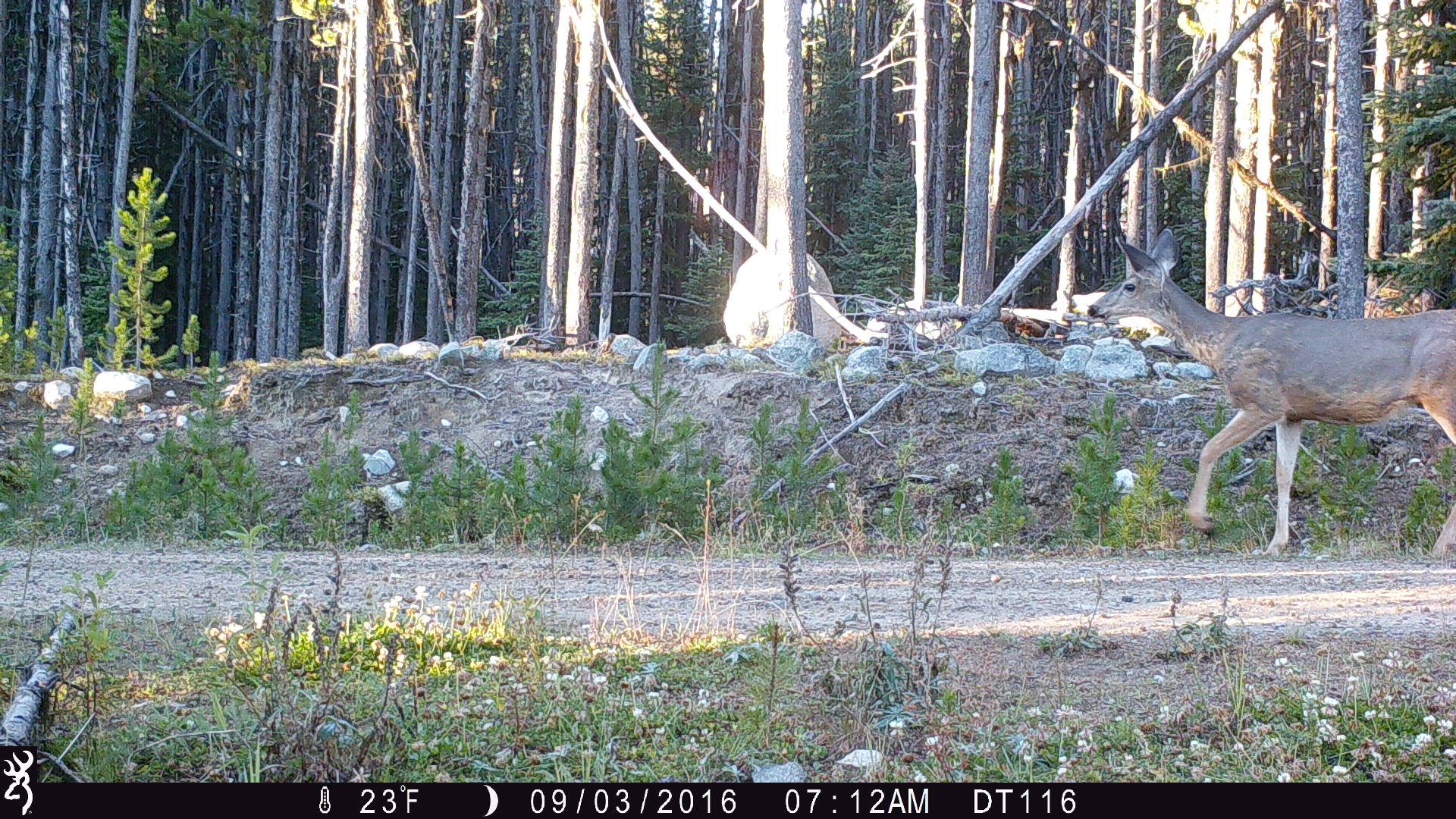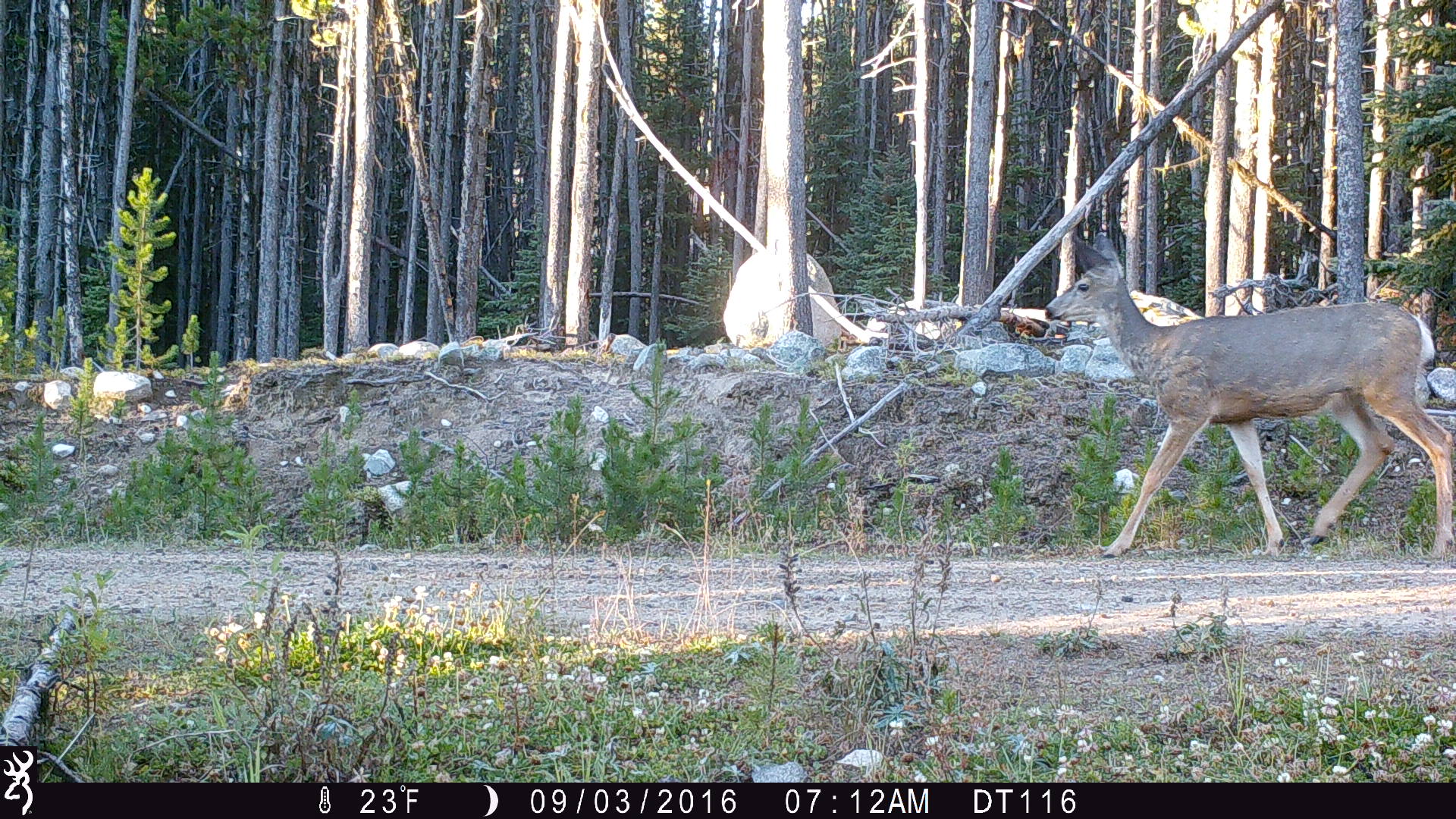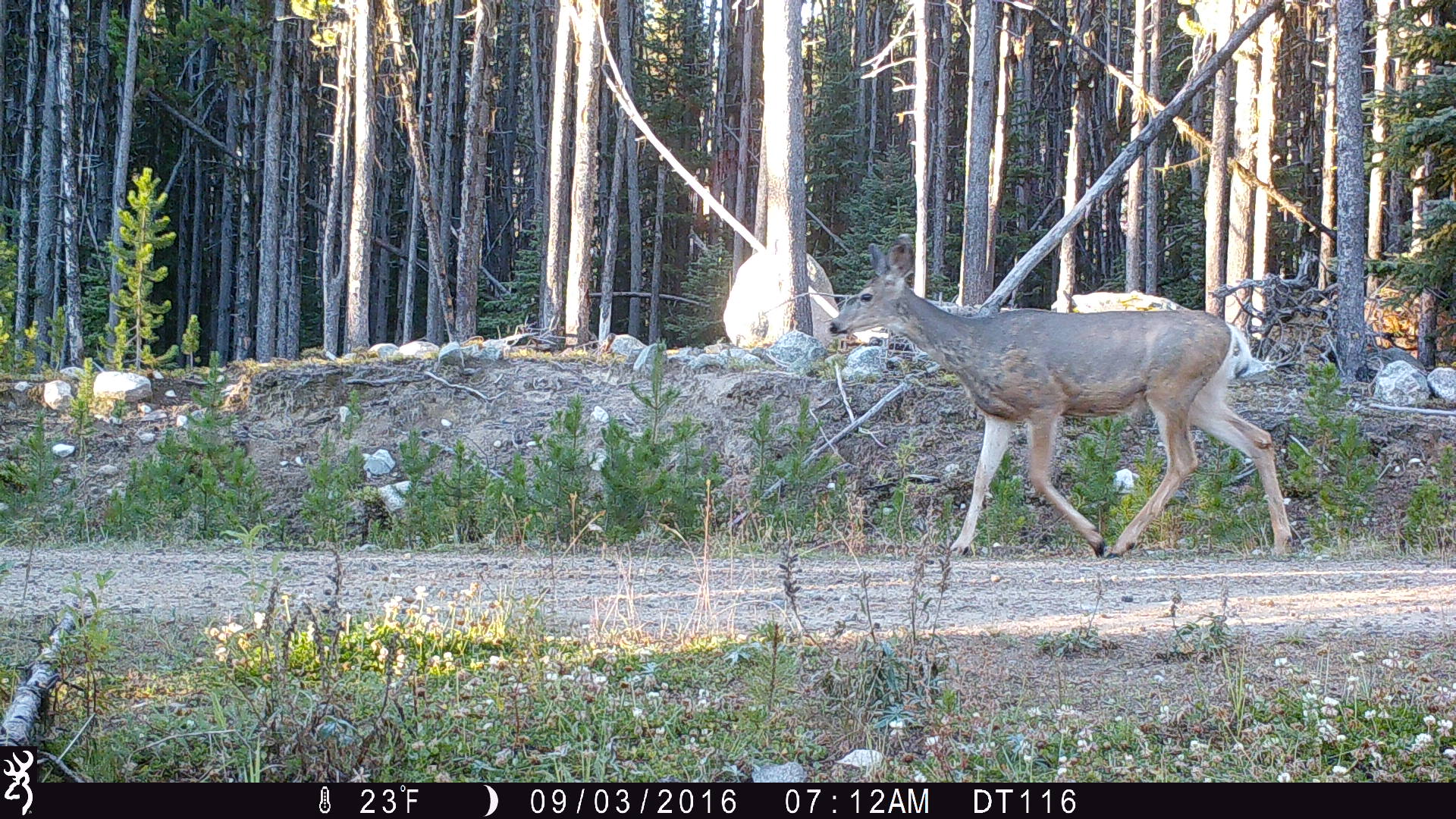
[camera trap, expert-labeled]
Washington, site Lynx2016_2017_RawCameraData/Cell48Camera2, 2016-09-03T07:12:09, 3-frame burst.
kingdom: Animalia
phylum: Chordata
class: Mammalia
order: Artiodactyla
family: Cervidae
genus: Odocoileus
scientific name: Odocoileus hemionus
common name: mule deer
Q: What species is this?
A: Odocoileus hemionus (mule deer).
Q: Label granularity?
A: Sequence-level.